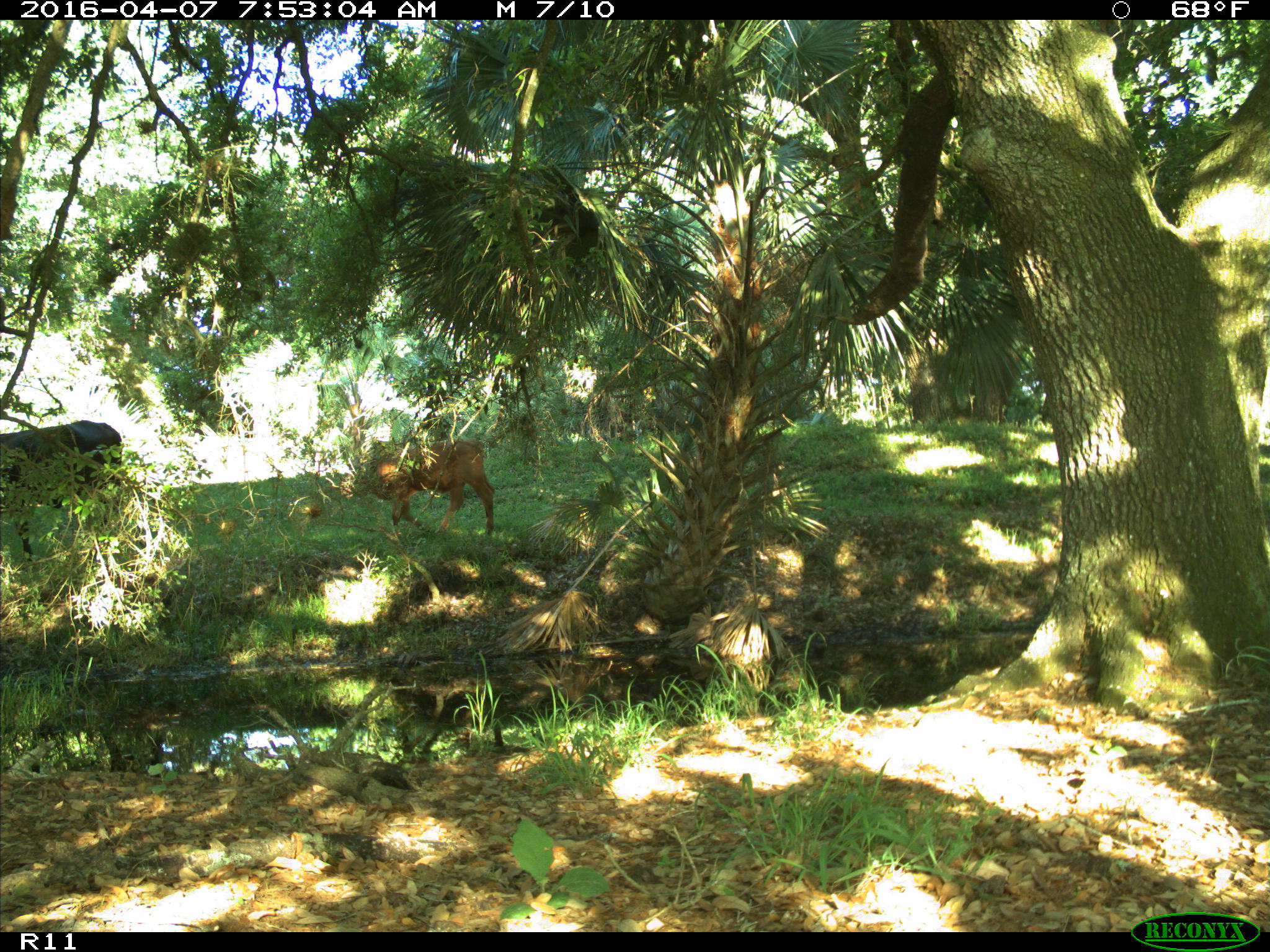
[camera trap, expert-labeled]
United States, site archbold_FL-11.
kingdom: Animalia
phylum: Chordata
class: Mammalia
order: Artiodactyla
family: Bovidae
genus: Bos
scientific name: Bos taurus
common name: domestic cow